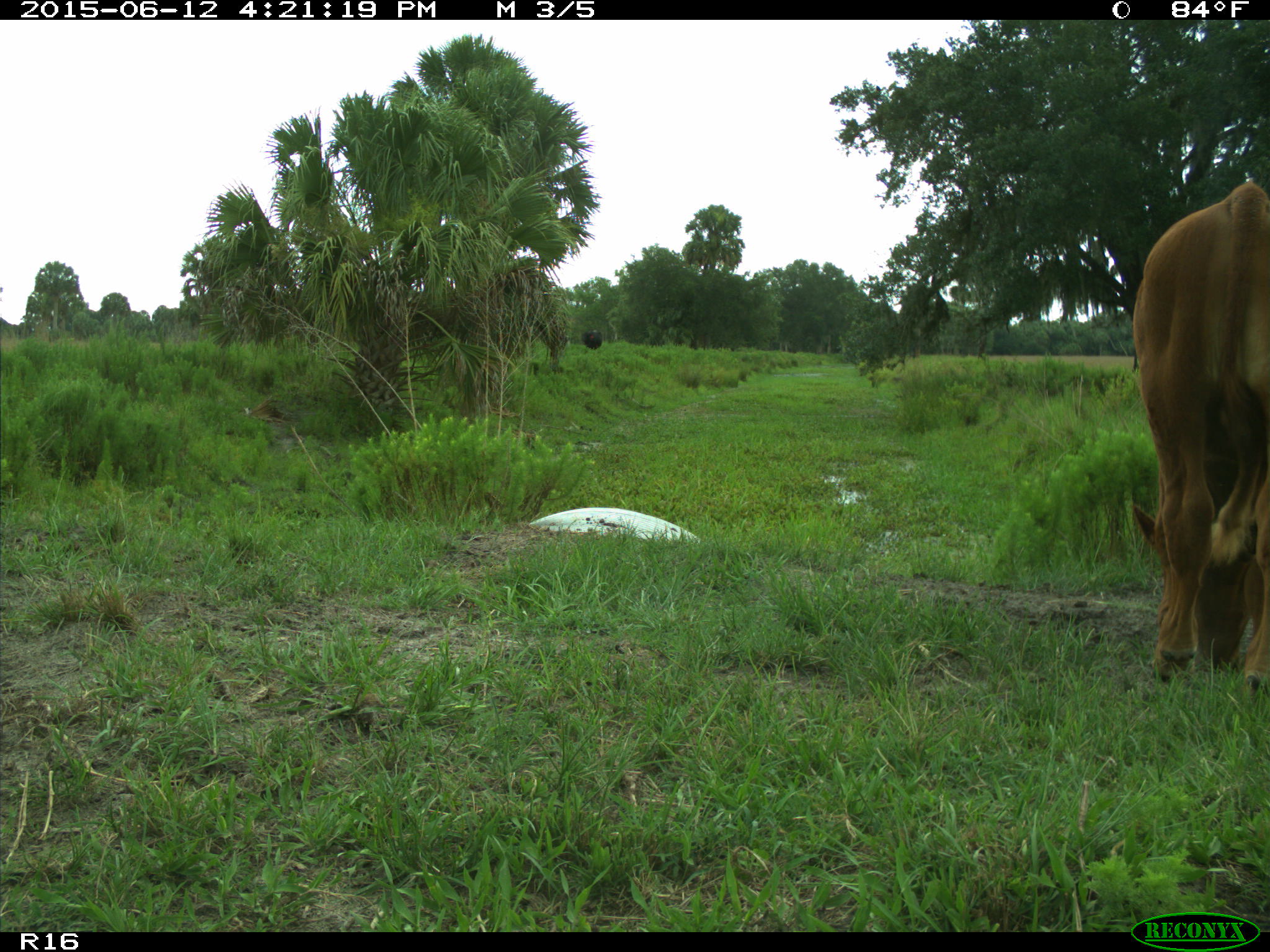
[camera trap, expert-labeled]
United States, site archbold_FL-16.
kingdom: Animalia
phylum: Chordata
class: Mammalia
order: Artiodactyla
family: Bovidae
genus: Bos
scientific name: Bos taurus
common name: domestic cow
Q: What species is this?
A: Bos taurus (domestic cow).